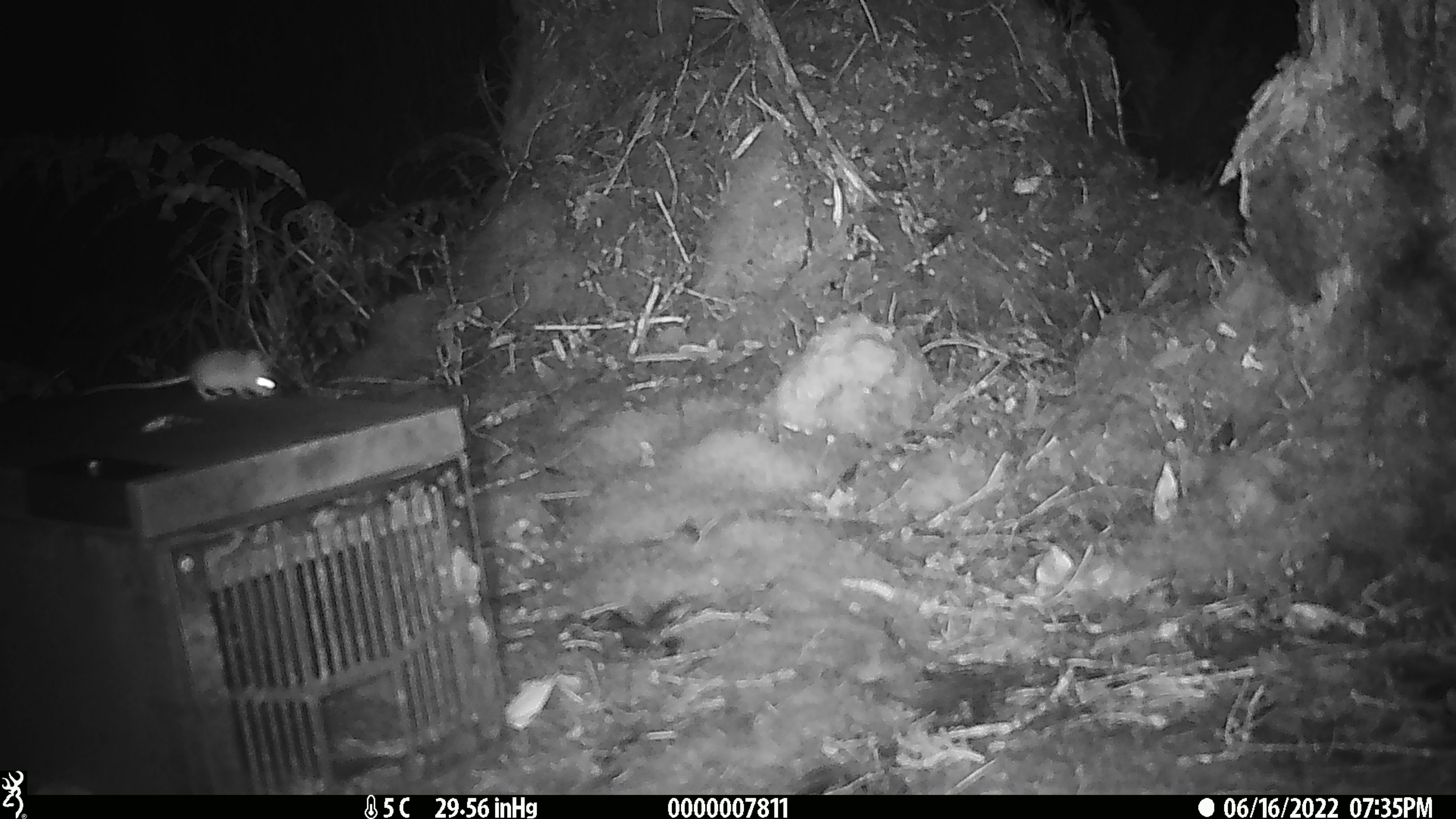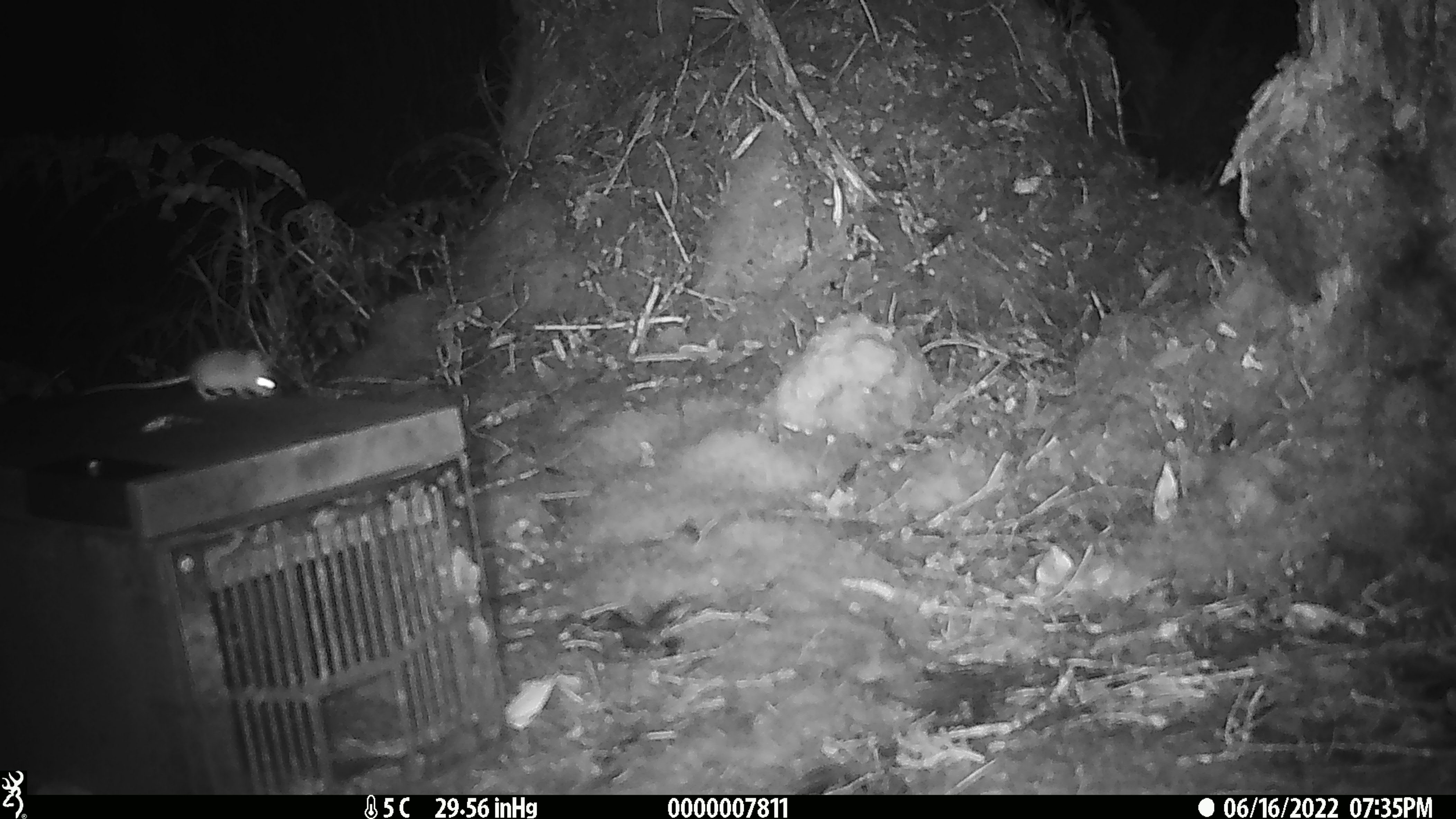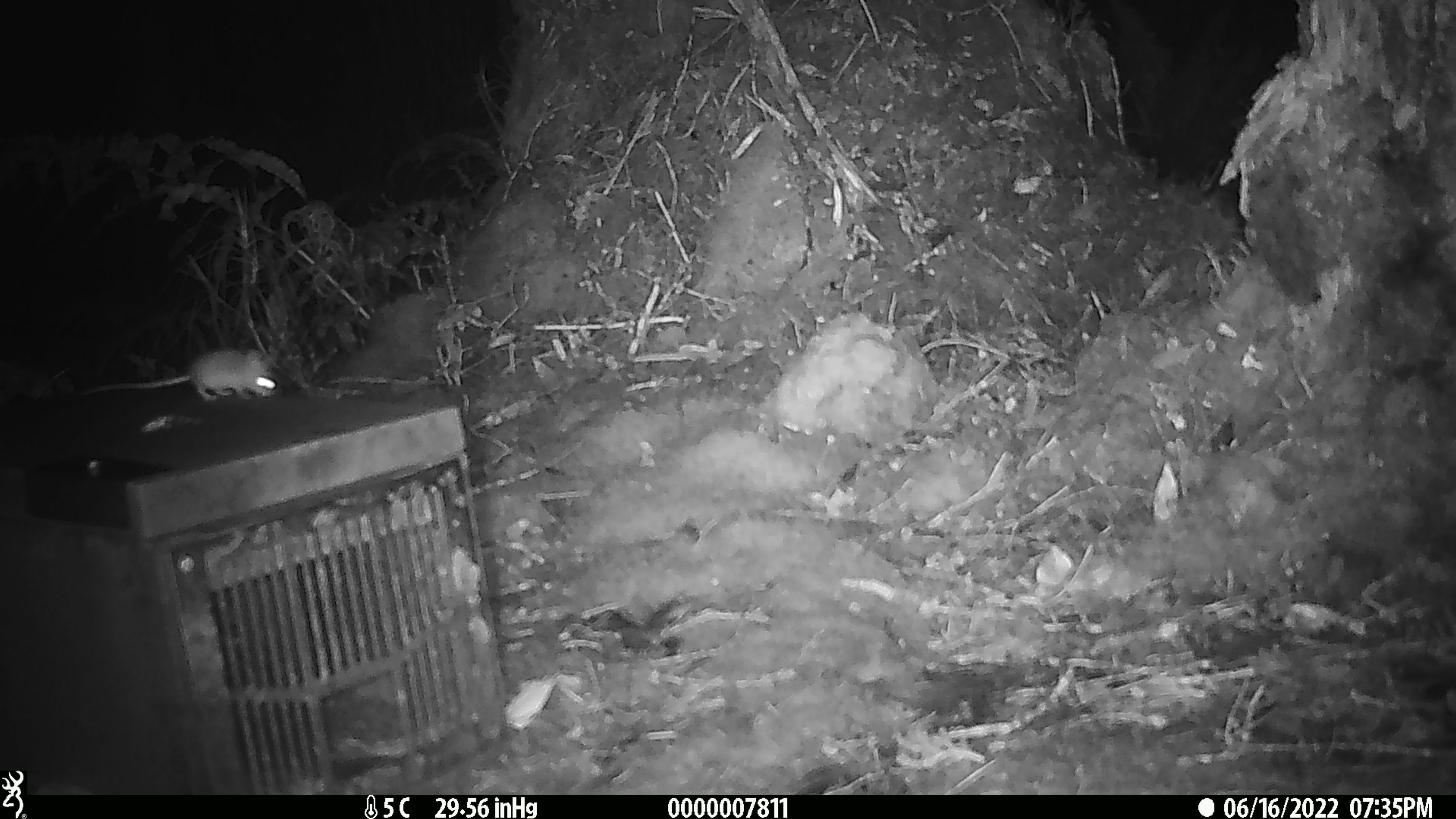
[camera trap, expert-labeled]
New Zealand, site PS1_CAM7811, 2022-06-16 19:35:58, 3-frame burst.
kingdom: Animalia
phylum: Chordata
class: Mammalia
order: Rodentia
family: Muridae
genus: Mus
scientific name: Mus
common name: mouse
Mouse (Mus).